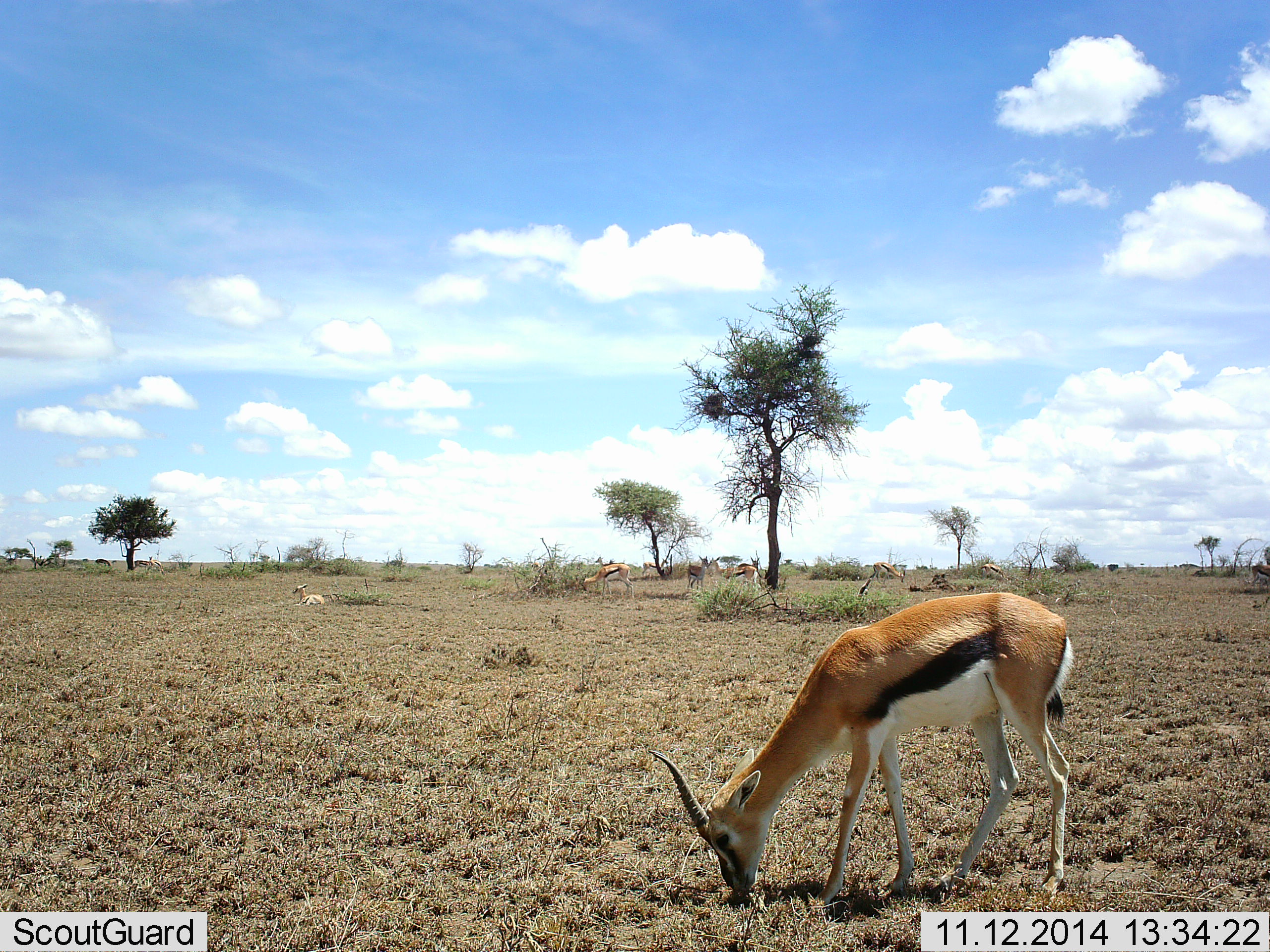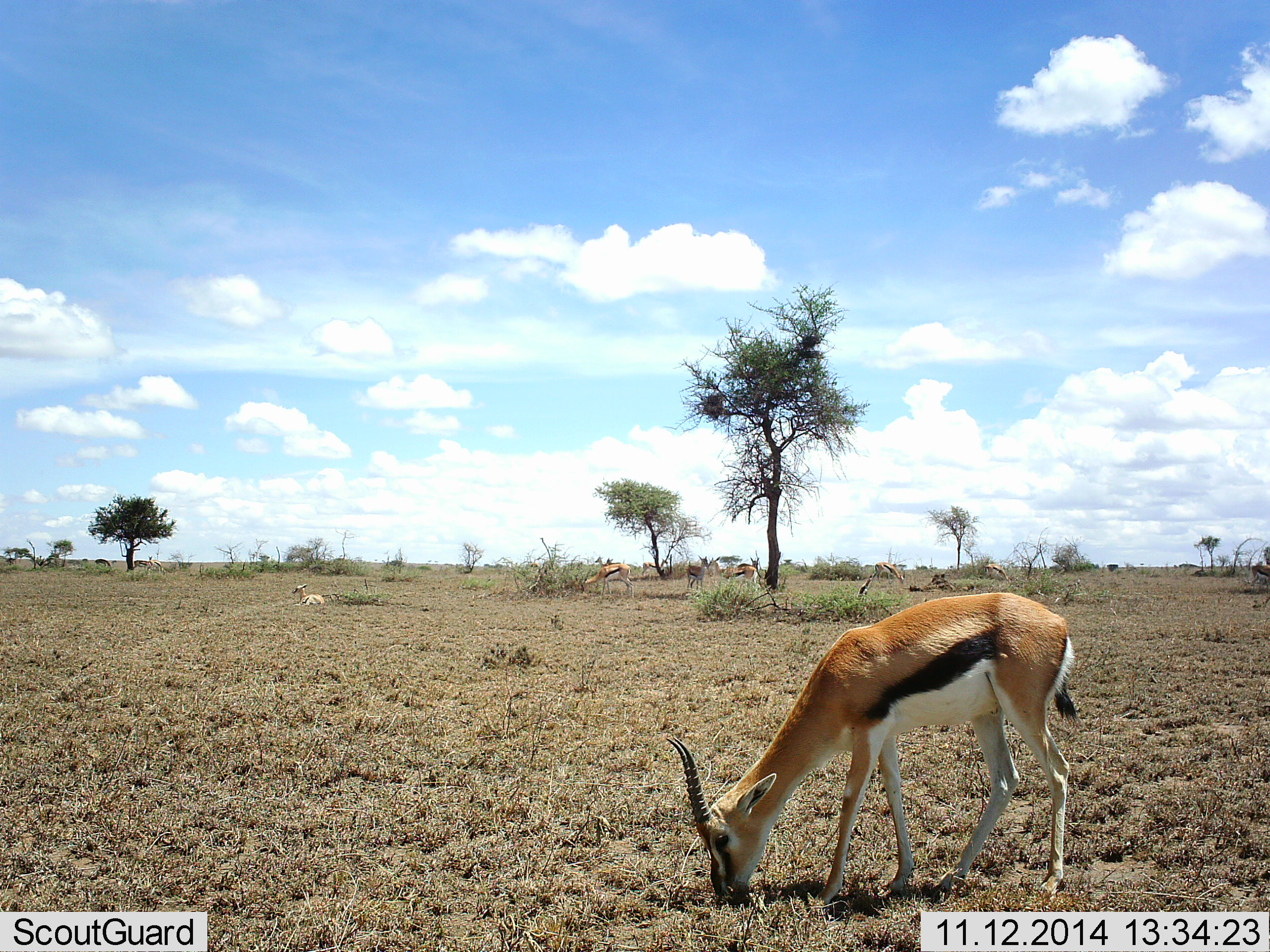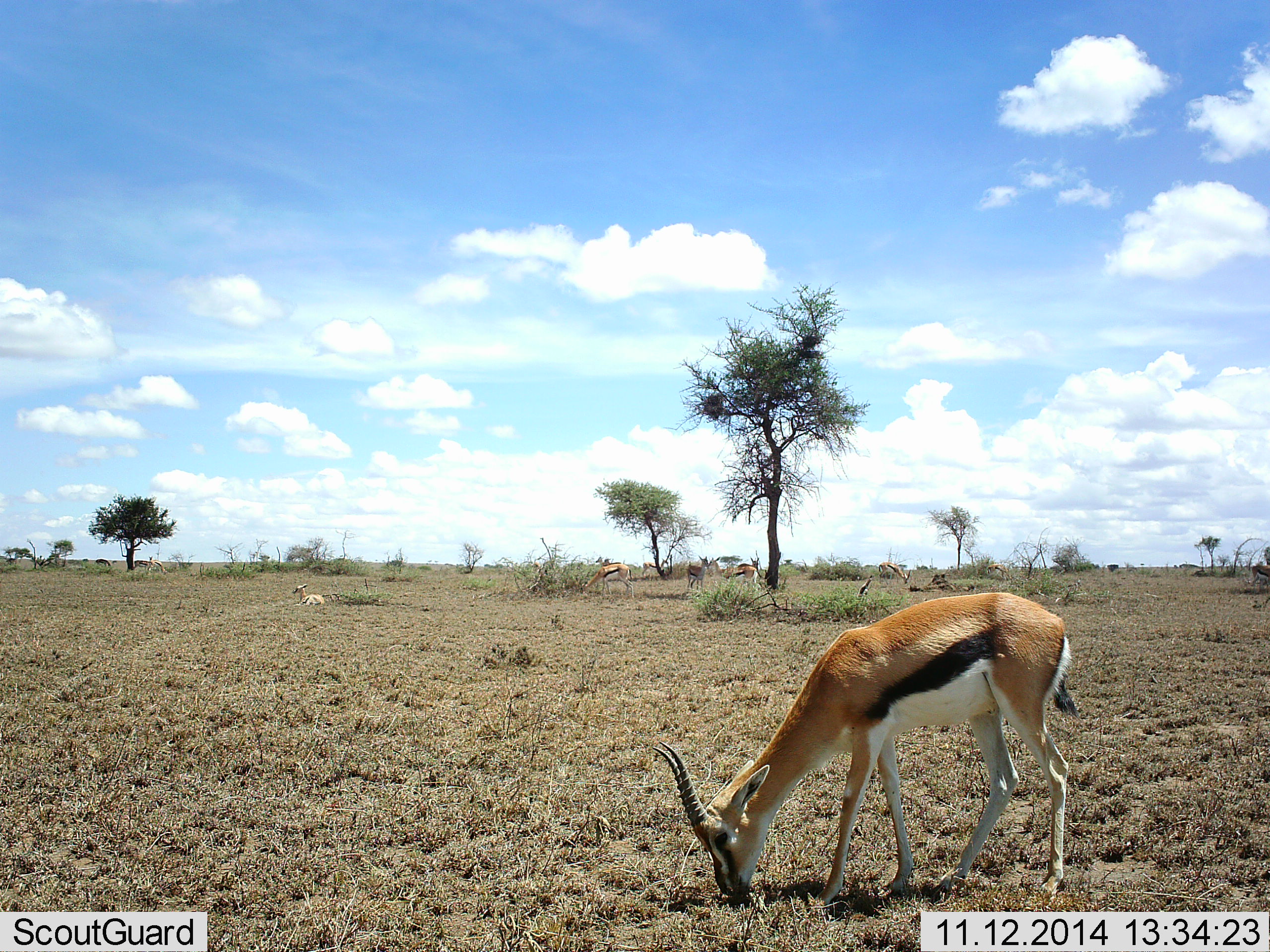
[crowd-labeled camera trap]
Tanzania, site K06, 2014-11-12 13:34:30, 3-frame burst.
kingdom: Animalia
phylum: Chordata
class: Mammalia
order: Artiodactyla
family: Bovidae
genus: Eudorcas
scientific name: Eudorcas thomsonii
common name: thomson's gazelle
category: gazellethomsons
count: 7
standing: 40%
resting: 60%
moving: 10%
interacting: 0%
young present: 0%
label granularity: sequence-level